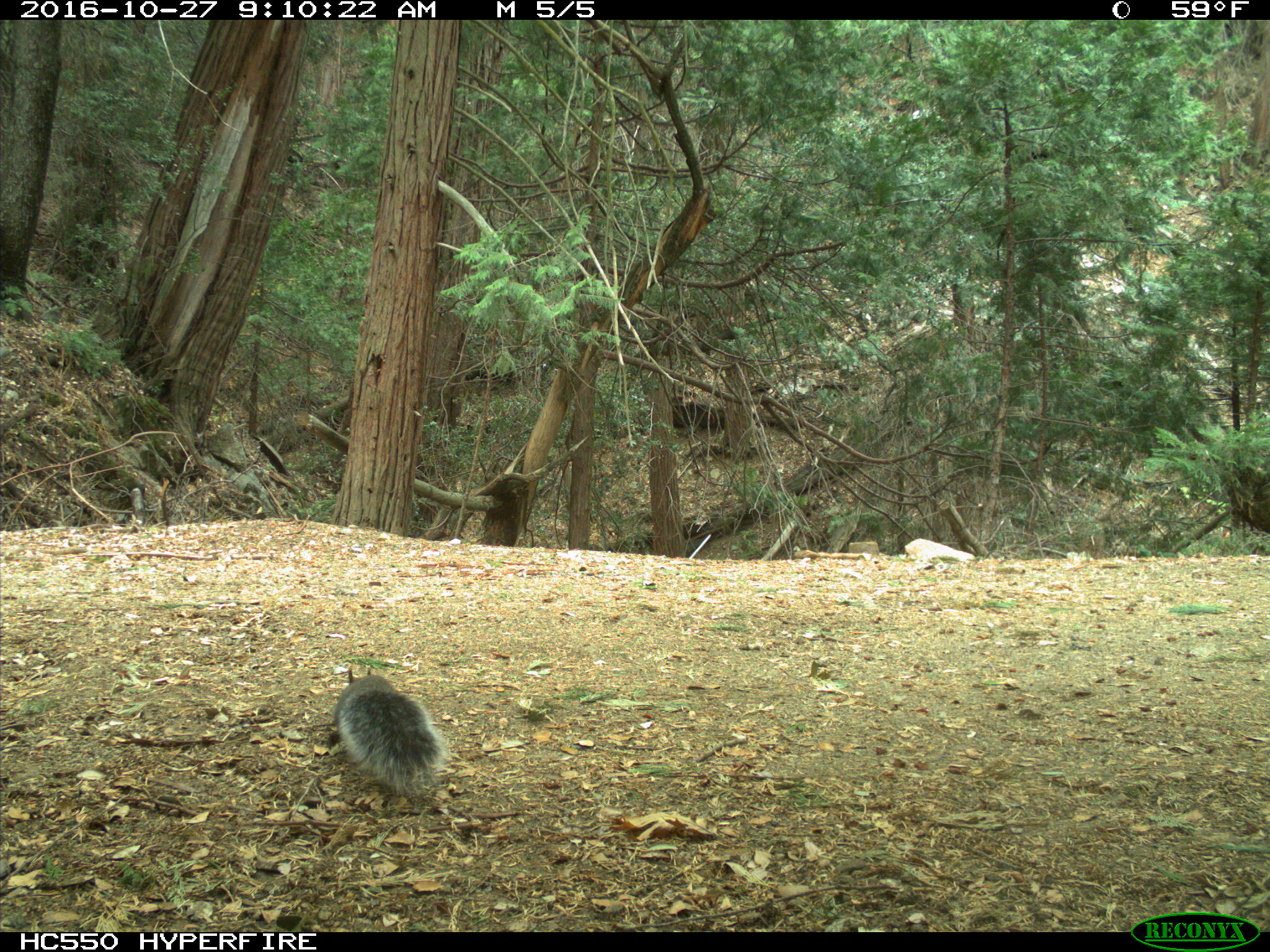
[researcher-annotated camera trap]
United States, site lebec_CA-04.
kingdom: Animalia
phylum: Chordata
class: Mammalia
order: Rodentia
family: Sciuridae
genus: Sciurus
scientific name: Sciurus carolinensis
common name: eastern gray squirrel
Sciurus carolinensis (eastern gray squirrel).